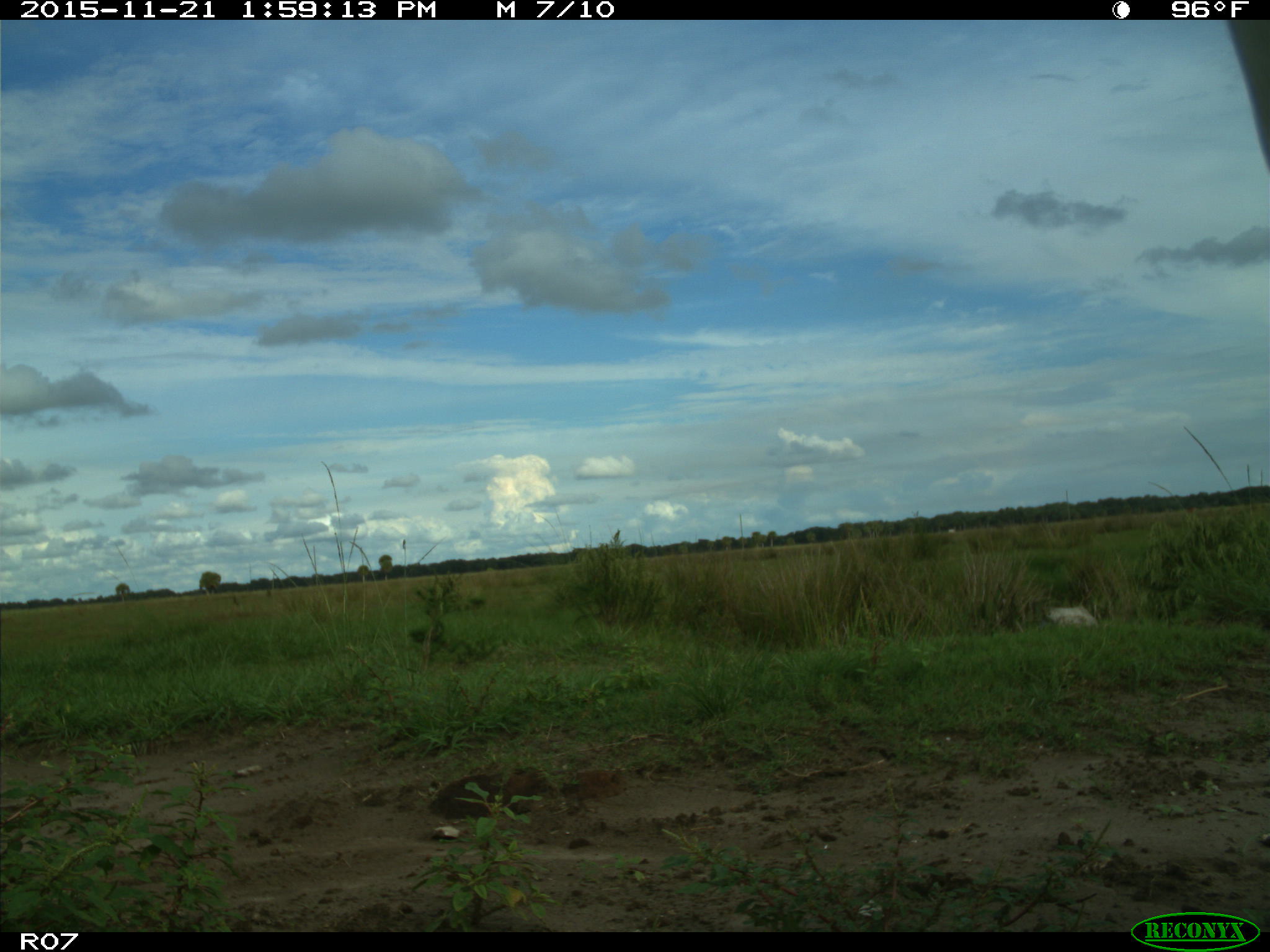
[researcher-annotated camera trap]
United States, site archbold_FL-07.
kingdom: Animalia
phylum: Chordata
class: Mammalia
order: Artiodactyla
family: Bovidae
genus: Bos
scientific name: Bos taurus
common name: domestic cow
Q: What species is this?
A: Bos taurus (domestic cow).